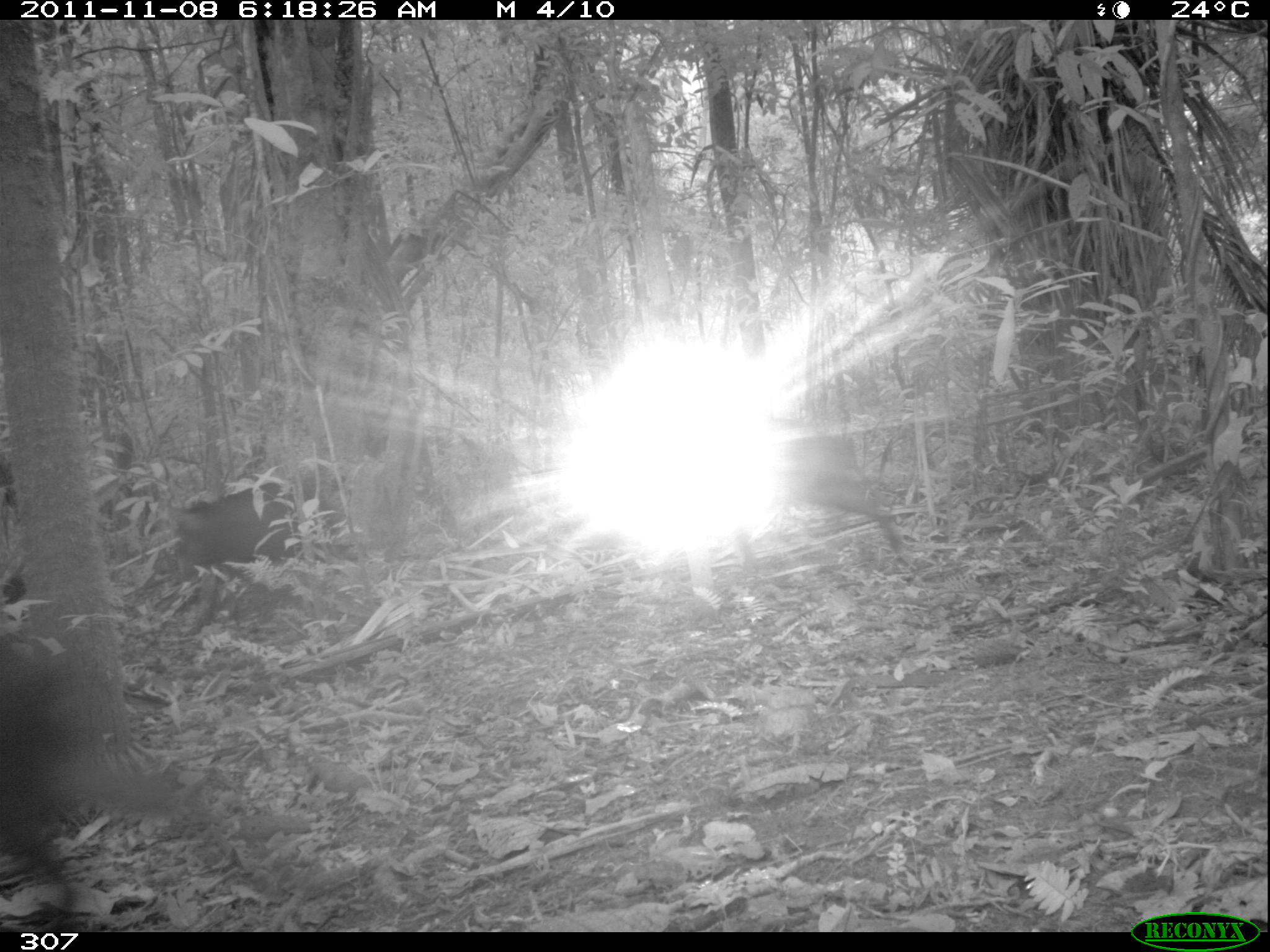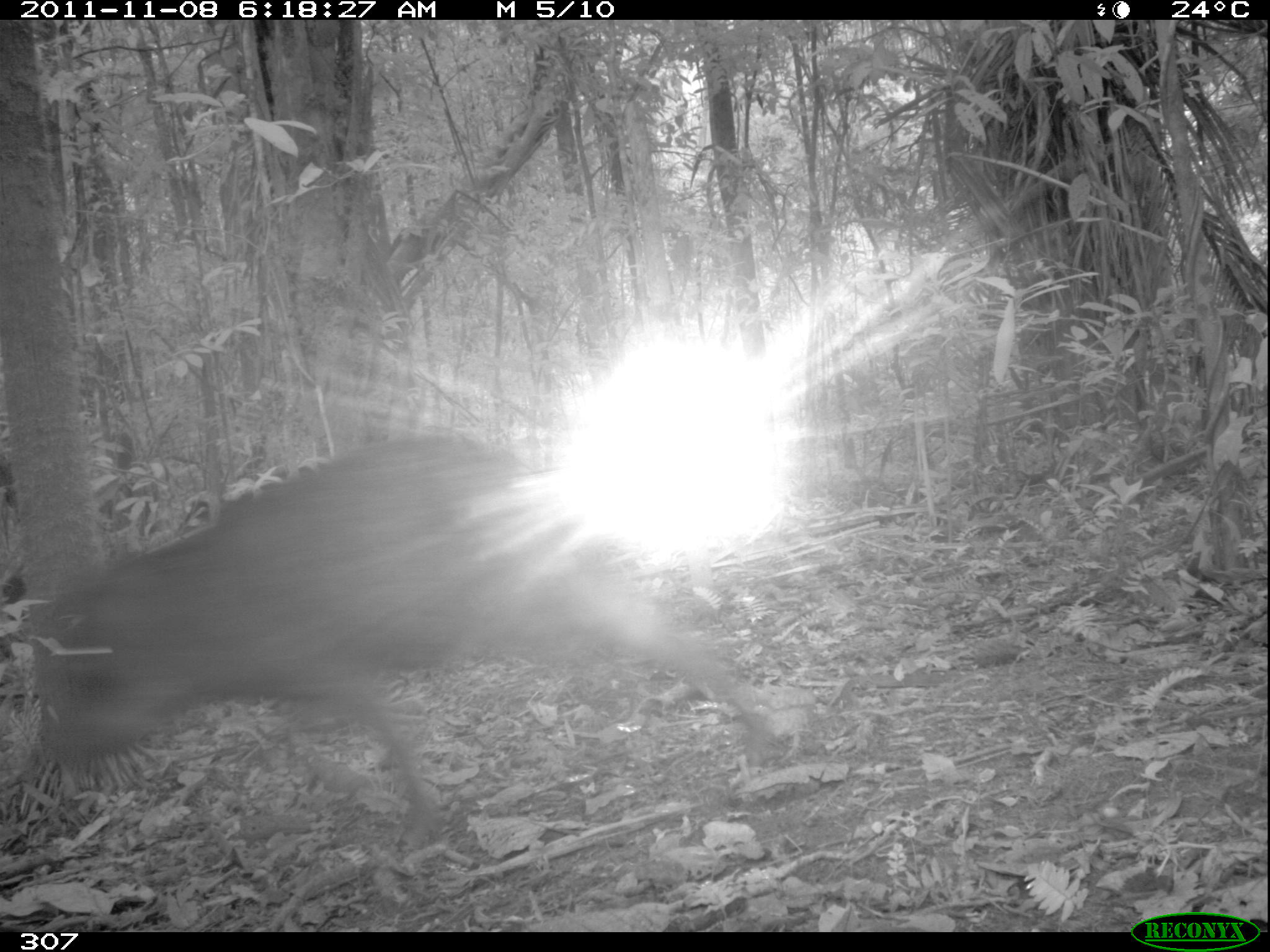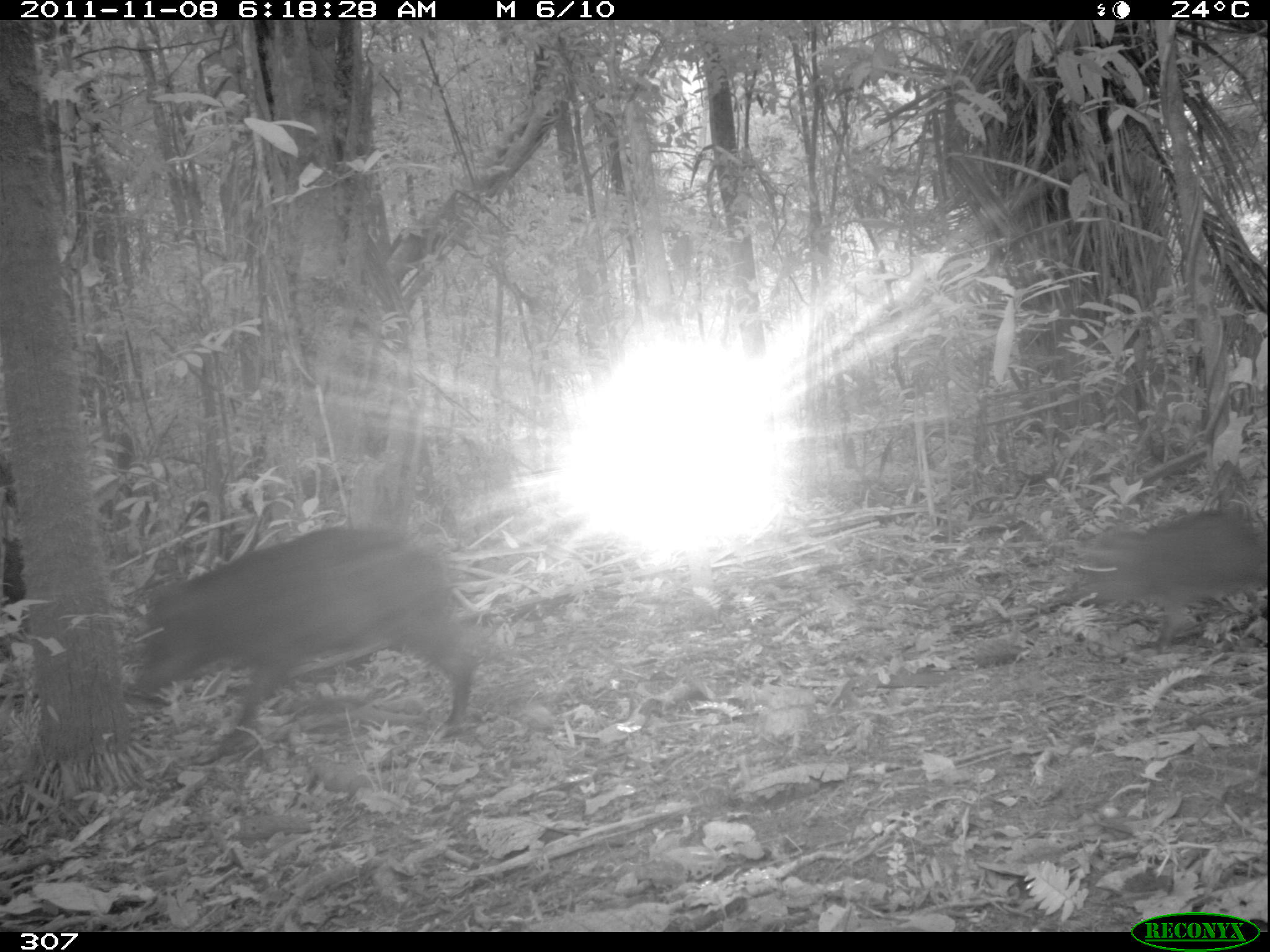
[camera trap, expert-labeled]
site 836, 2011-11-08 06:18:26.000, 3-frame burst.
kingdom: Animalia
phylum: Chordata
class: Mammalia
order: Artiodactyla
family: Tayassuidae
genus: Tayassu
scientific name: Tayassu pecari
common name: white-lipped peccary